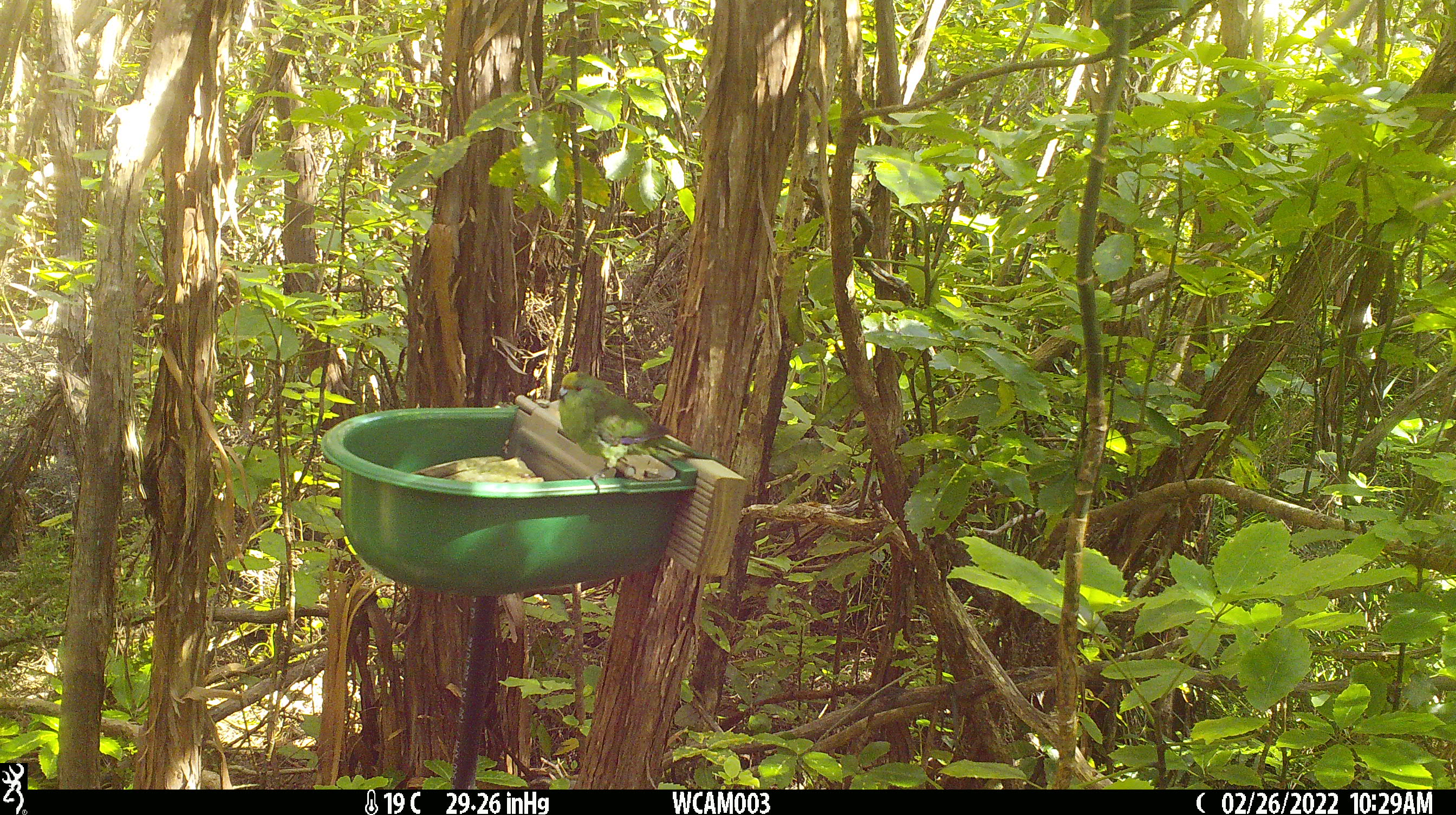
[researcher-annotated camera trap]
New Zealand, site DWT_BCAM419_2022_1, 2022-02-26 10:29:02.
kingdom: Animalia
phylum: Chordata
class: Aves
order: Psittaciformes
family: Psittaculidae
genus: Cyanoramphus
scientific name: Cyanoramphus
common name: parakeet